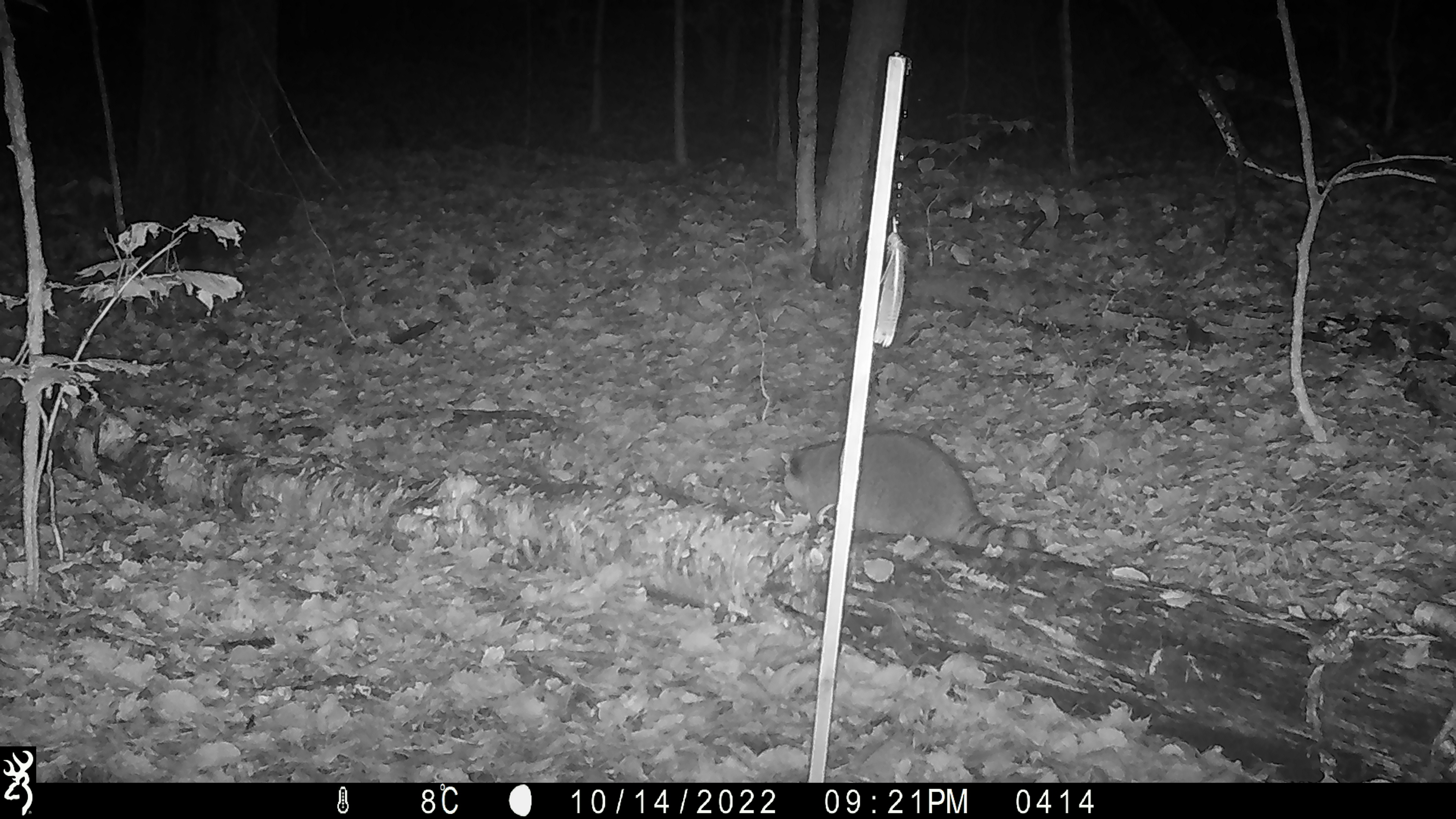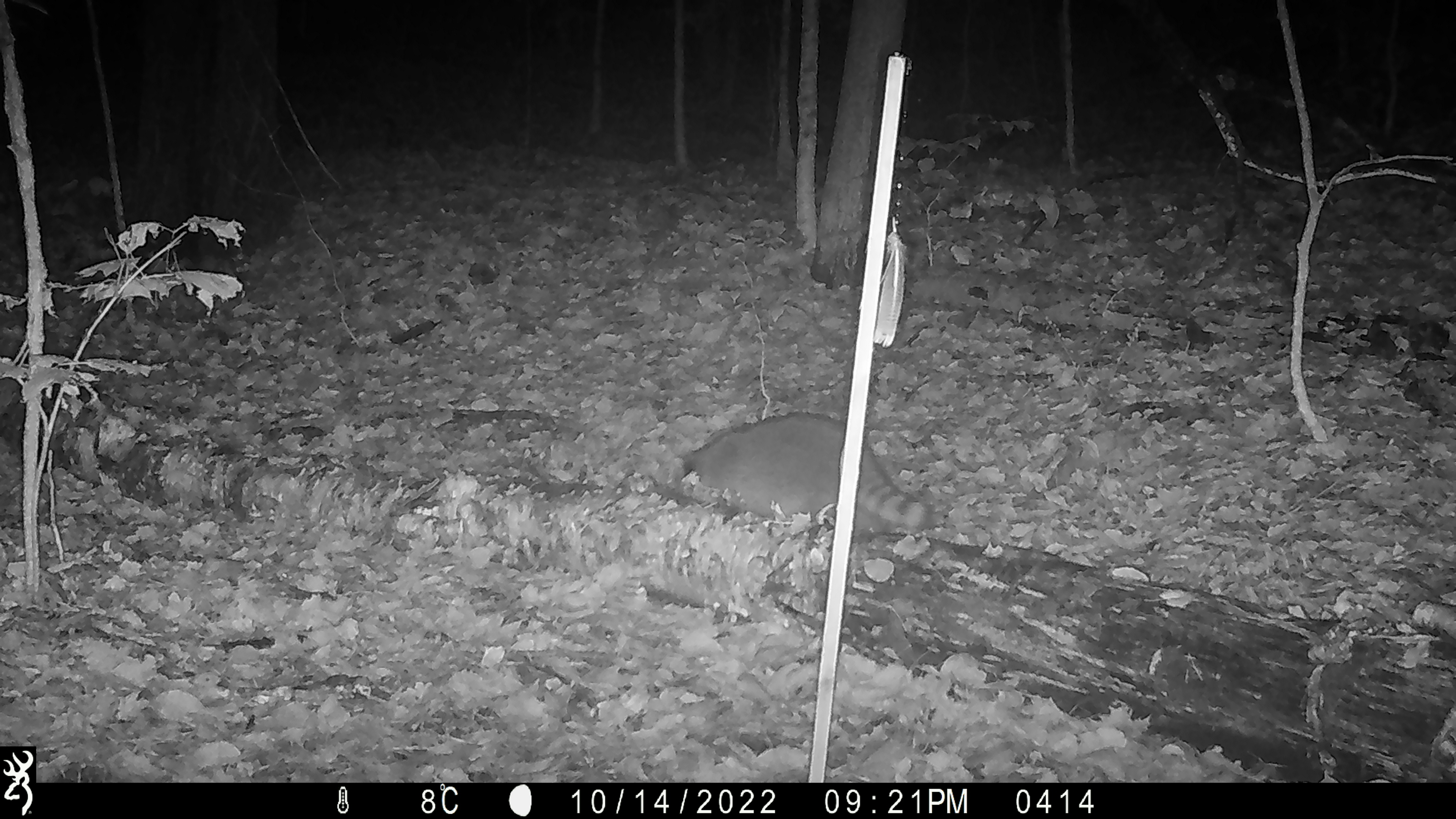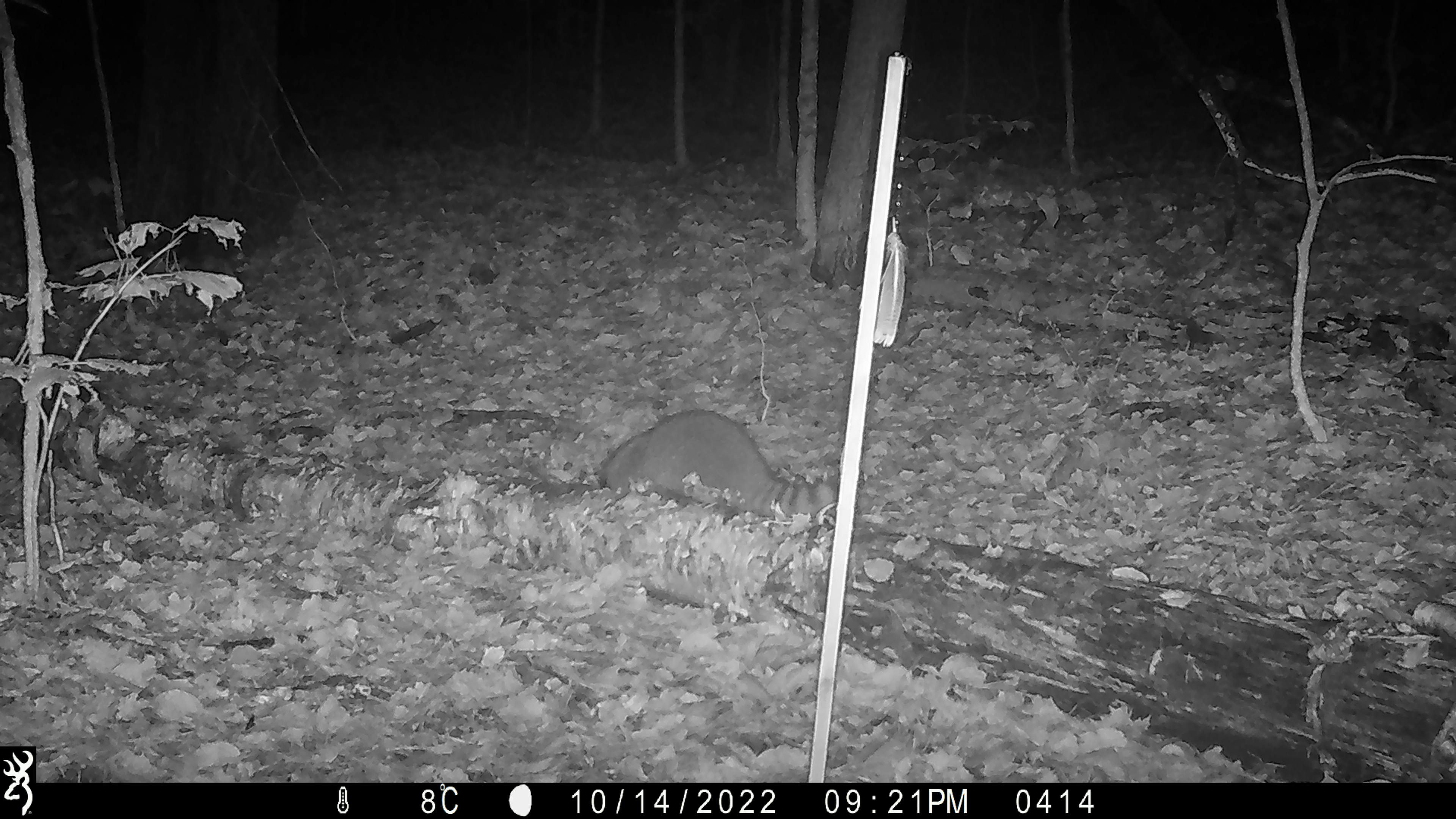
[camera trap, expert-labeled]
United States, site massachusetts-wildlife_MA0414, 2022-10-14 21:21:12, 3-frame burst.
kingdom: Animalia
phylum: Chordata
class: Mammalia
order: Carnivora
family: Procyonidae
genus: Procyon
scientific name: Procyon lotor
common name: raccoon